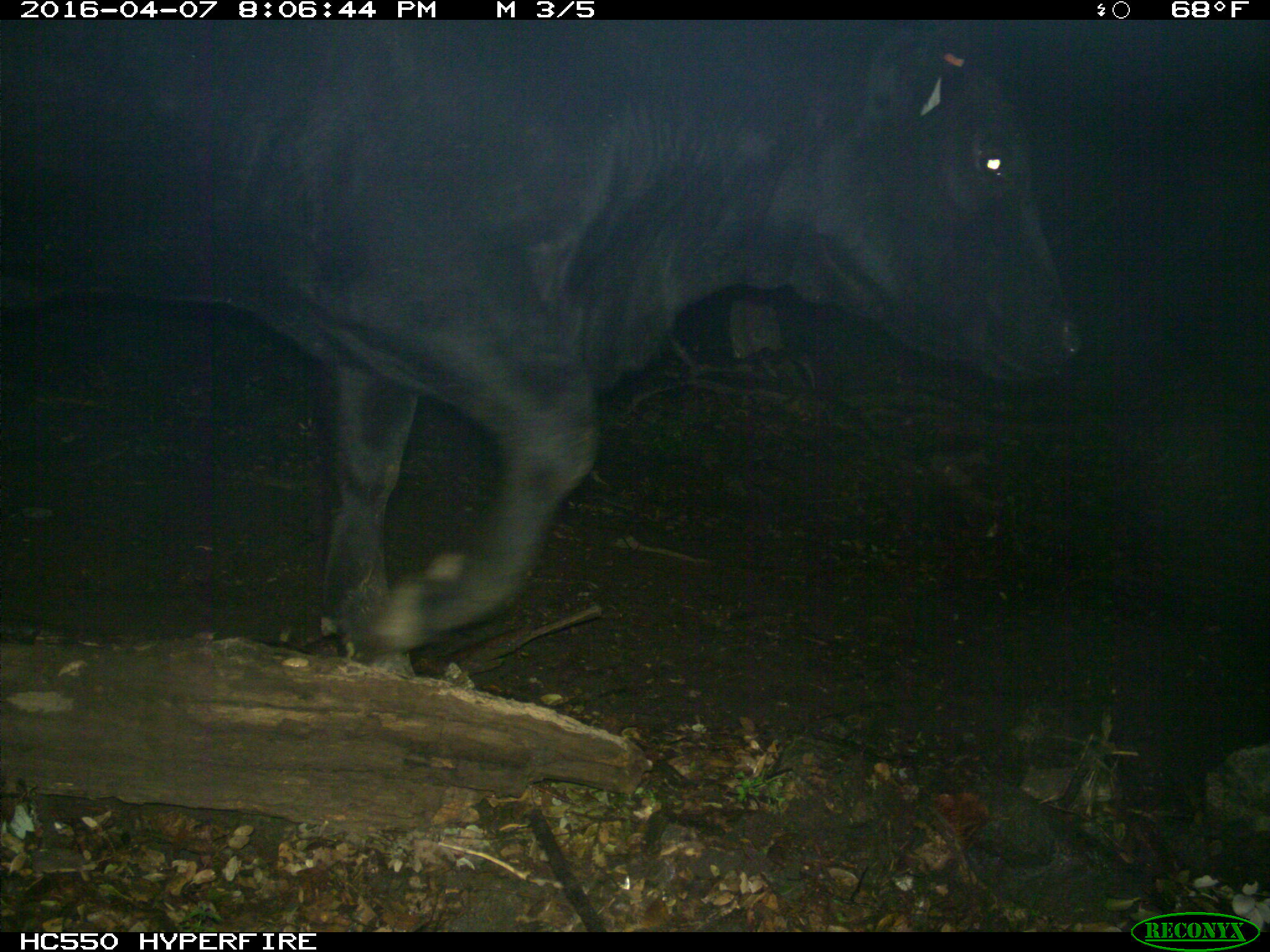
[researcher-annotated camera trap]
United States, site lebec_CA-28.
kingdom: Animalia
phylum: Chordata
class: Mammalia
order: Artiodactyla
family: Bovidae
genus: Bos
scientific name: Bos taurus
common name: domestic cow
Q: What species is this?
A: Bos taurus (domestic cow).